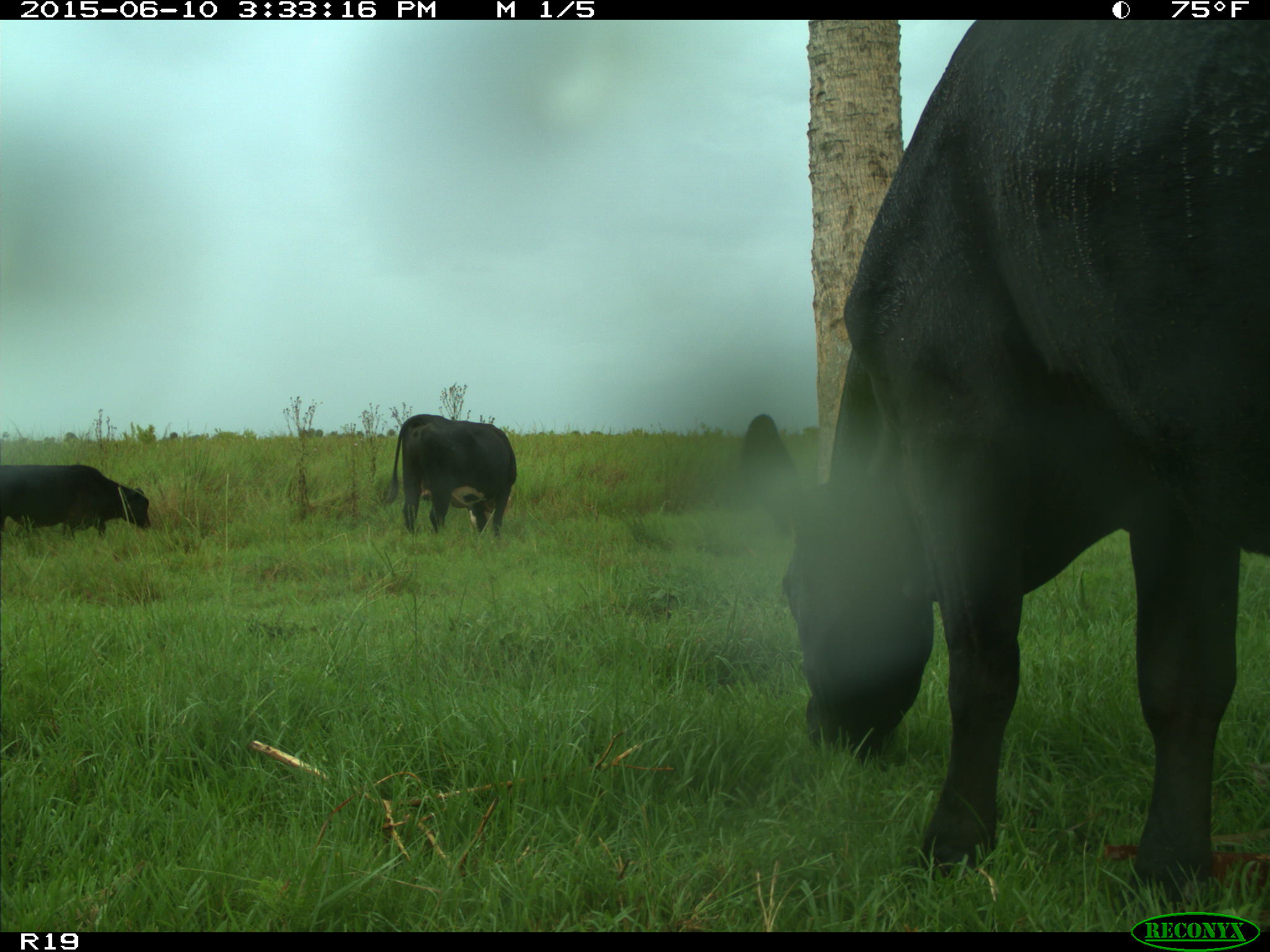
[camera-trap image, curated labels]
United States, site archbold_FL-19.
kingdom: Animalia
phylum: Chordata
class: Mammalia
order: Artiodactyla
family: Bovidae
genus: Bos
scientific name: Bos taurus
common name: domestic cow